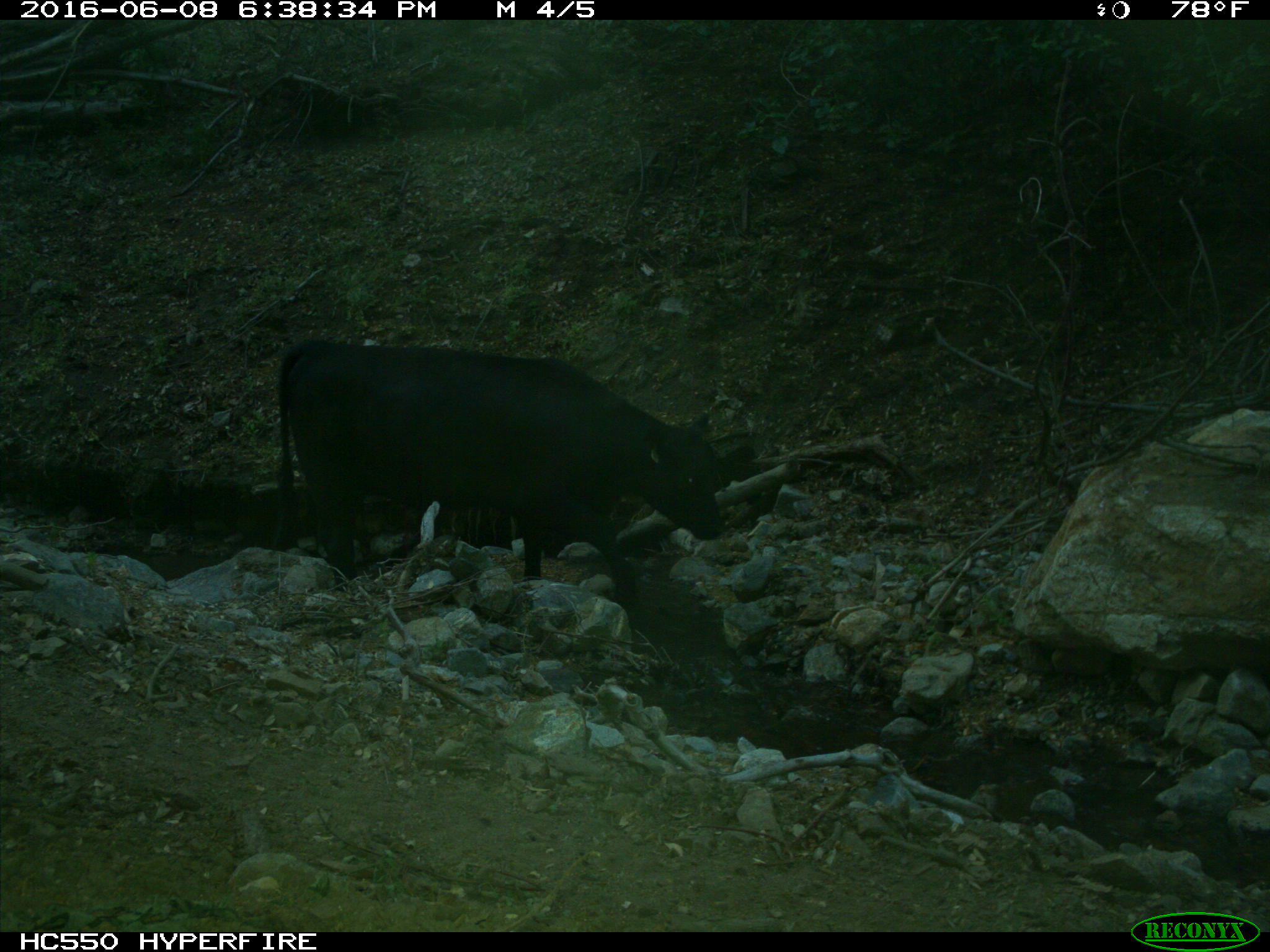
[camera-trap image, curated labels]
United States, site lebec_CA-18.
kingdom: Animalia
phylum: Chordata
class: Mammalia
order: Artiodactyla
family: Bovidae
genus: Bos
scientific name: Bos taurus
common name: domestic cow